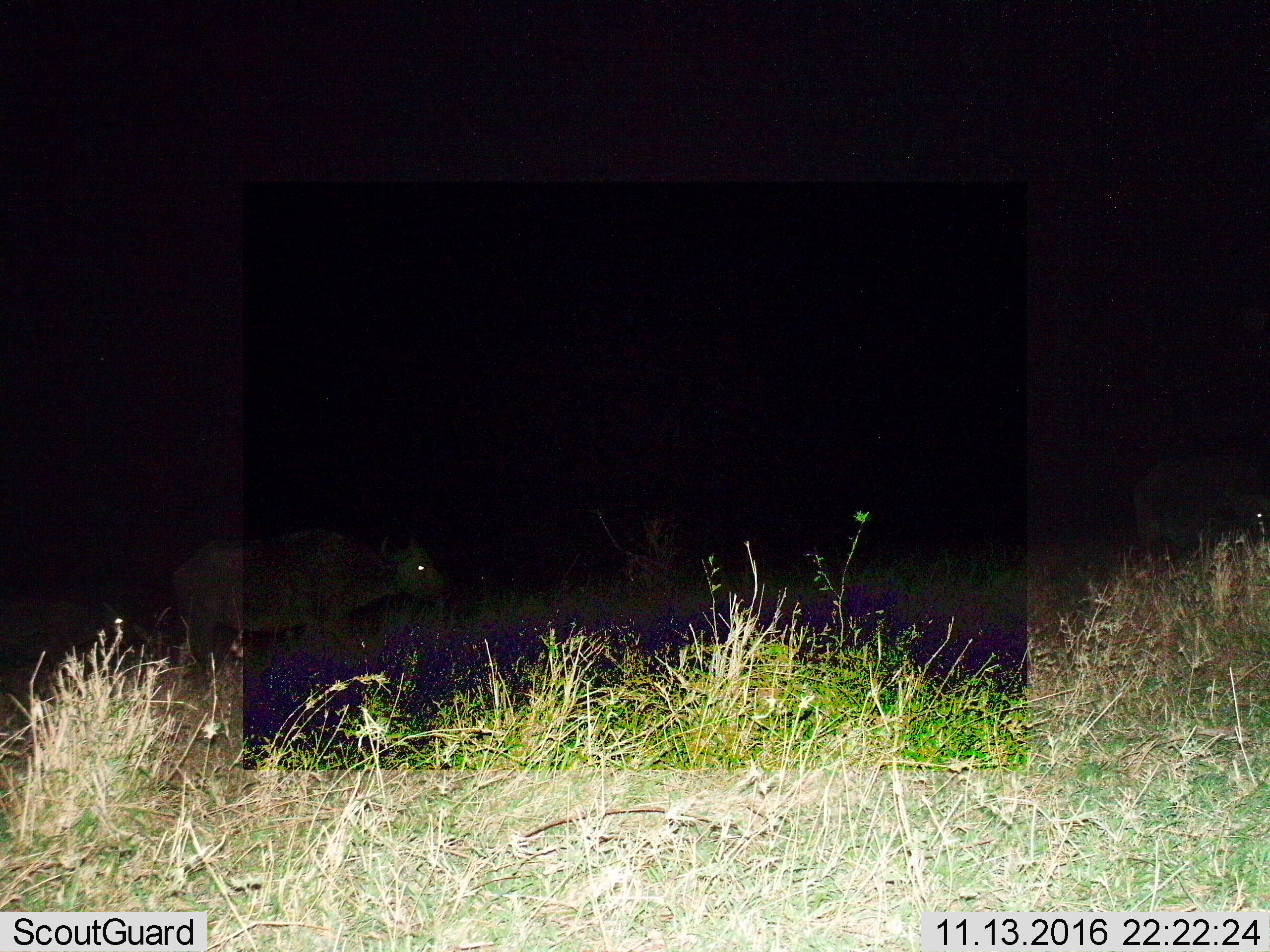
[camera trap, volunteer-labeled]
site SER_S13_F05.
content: unidentified animal